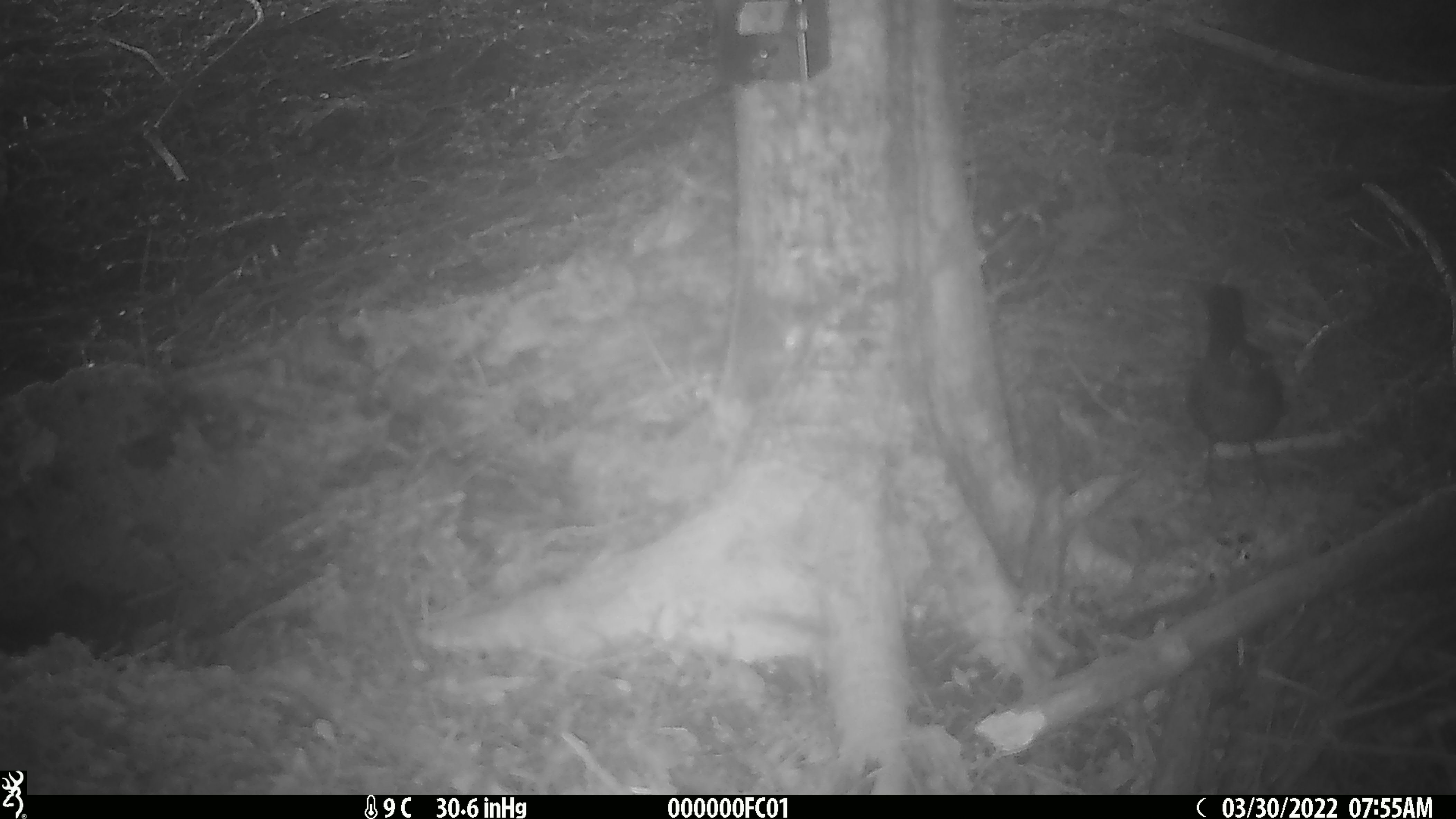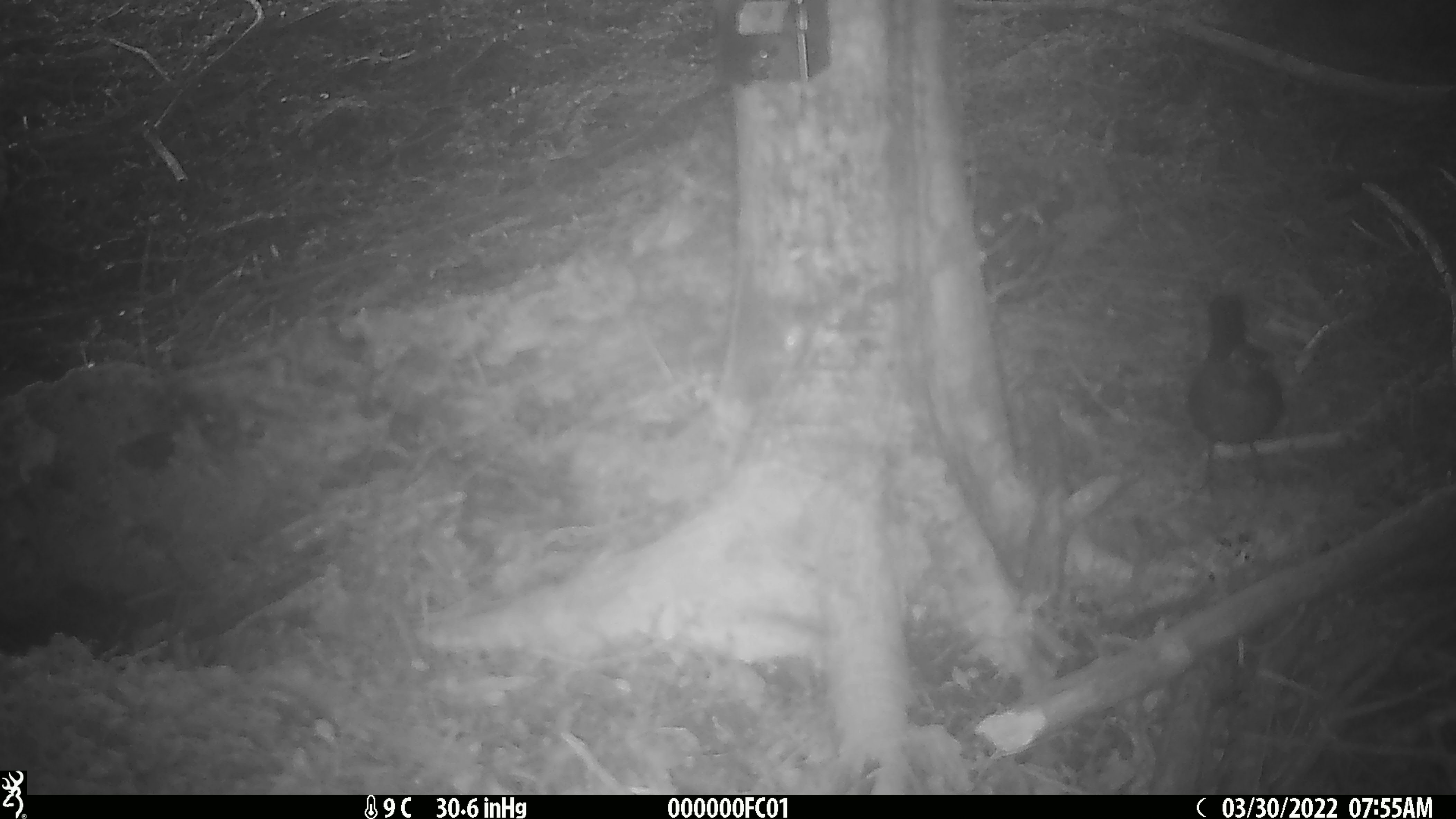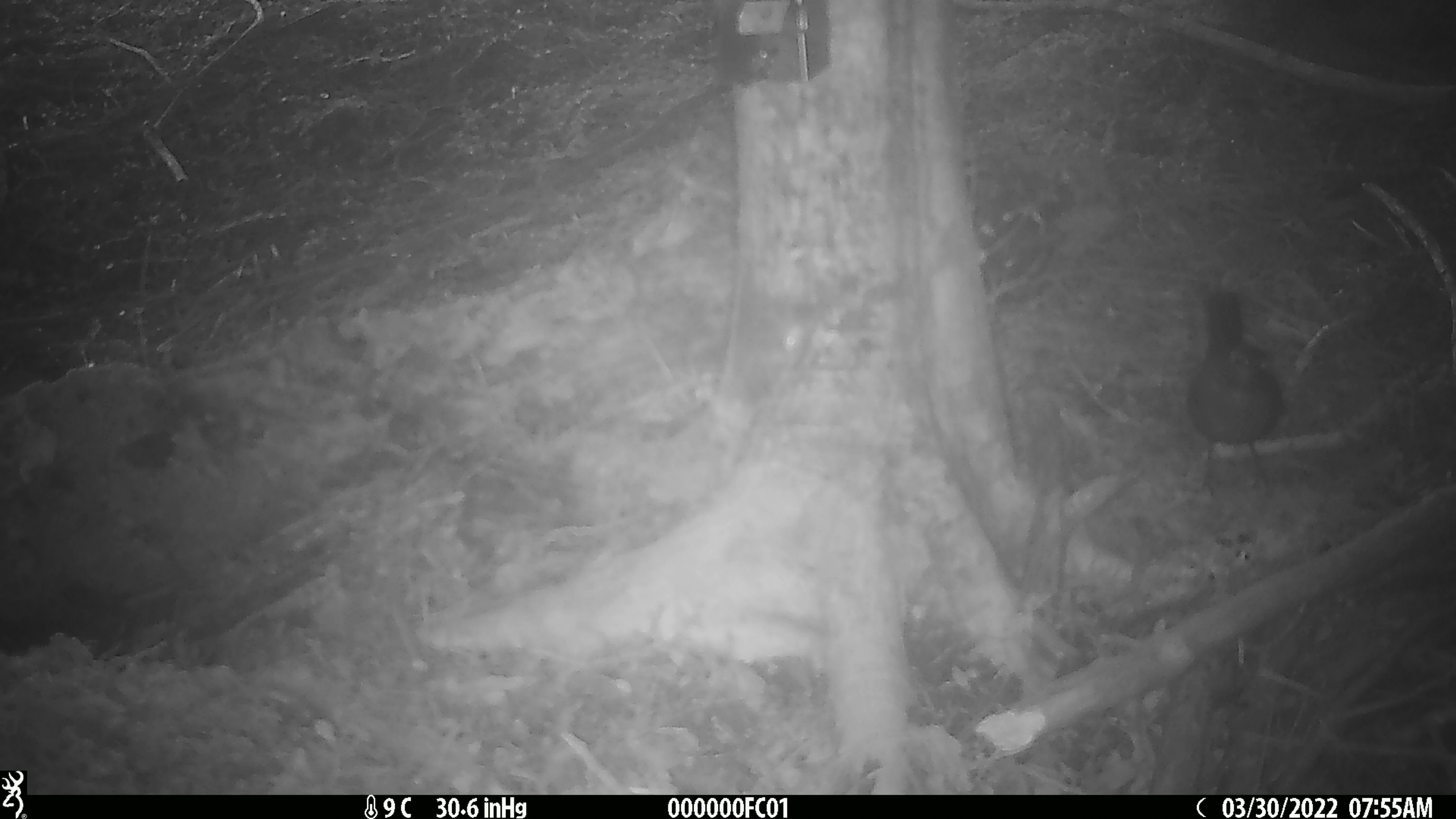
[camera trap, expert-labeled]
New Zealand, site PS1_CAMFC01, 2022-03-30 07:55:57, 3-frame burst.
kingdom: Animalia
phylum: Chordata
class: Aves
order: Passeriformes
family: Petroicidae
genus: Petroica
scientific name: Petroica australis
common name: new zealand robin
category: robin